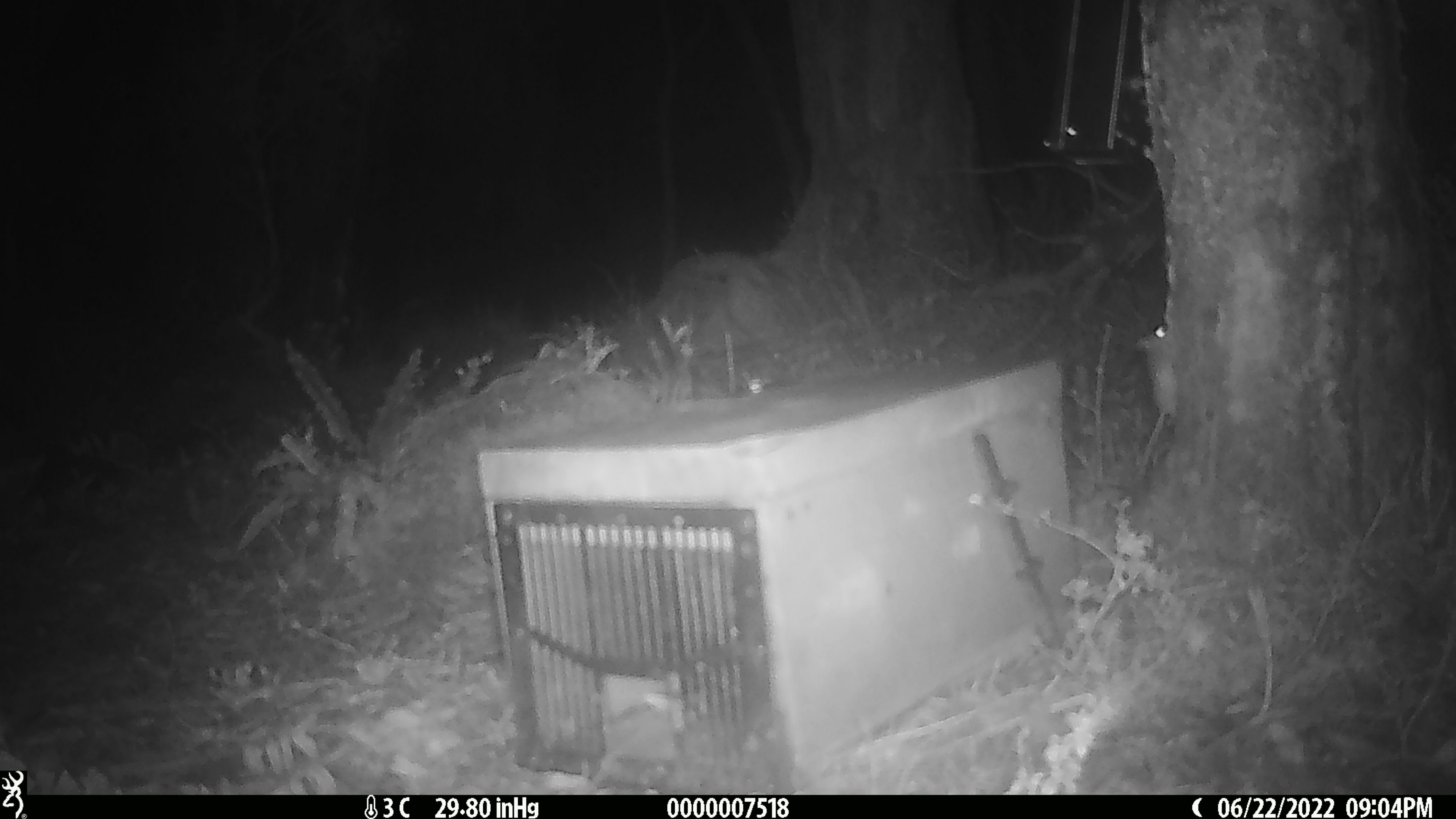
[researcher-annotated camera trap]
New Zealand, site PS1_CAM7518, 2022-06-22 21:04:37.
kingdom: Animalia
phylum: Chordata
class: Mammalia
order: Rodentia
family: Muridae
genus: Mus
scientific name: Mus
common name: mouse